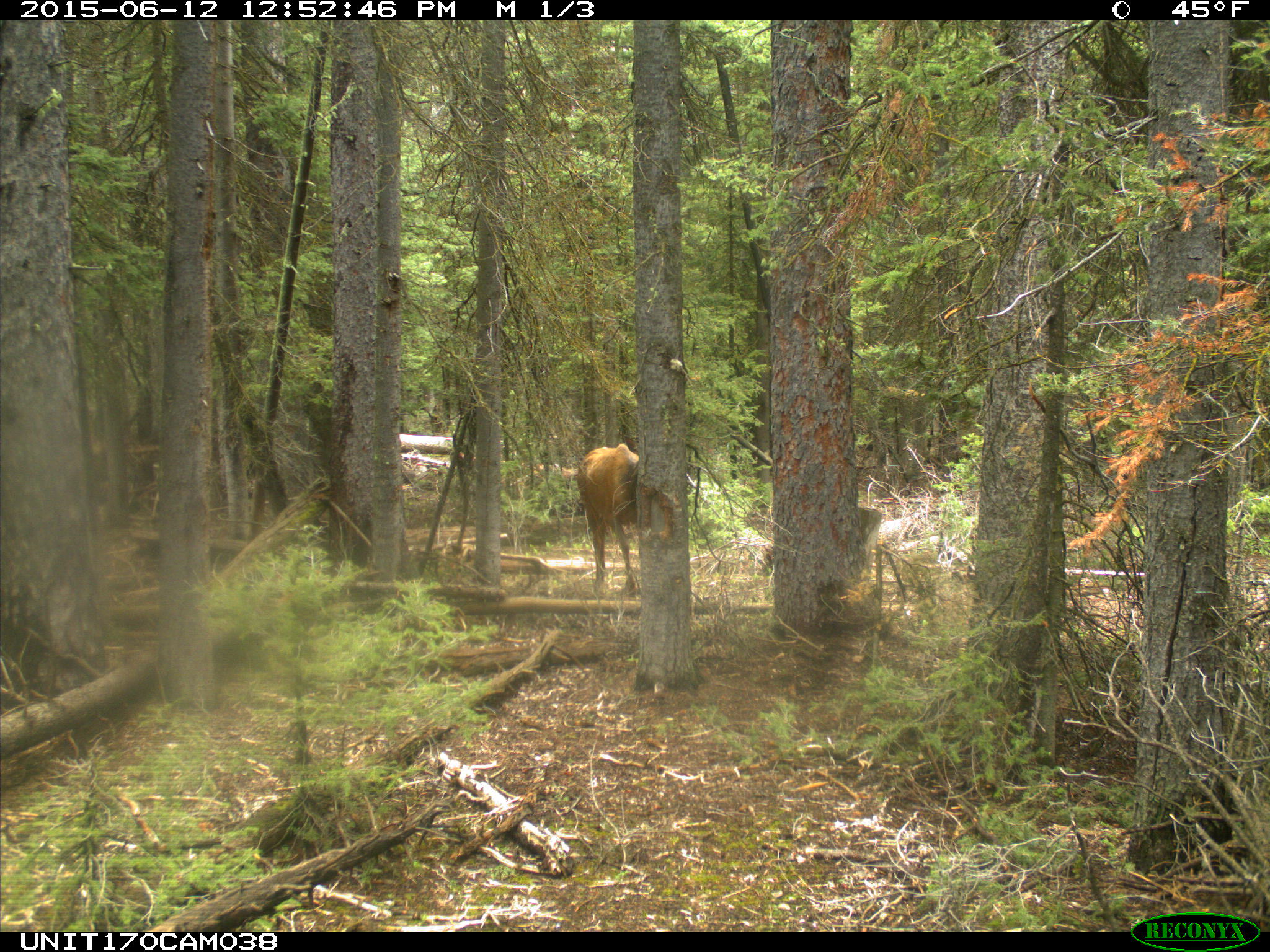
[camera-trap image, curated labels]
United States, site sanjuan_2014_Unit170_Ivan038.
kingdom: Animalia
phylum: Chordata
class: Mammalia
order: Artiodactyla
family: Cervidae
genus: Cervus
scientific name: Cervus elaphus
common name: red deer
Cervus elaphus (red deer).